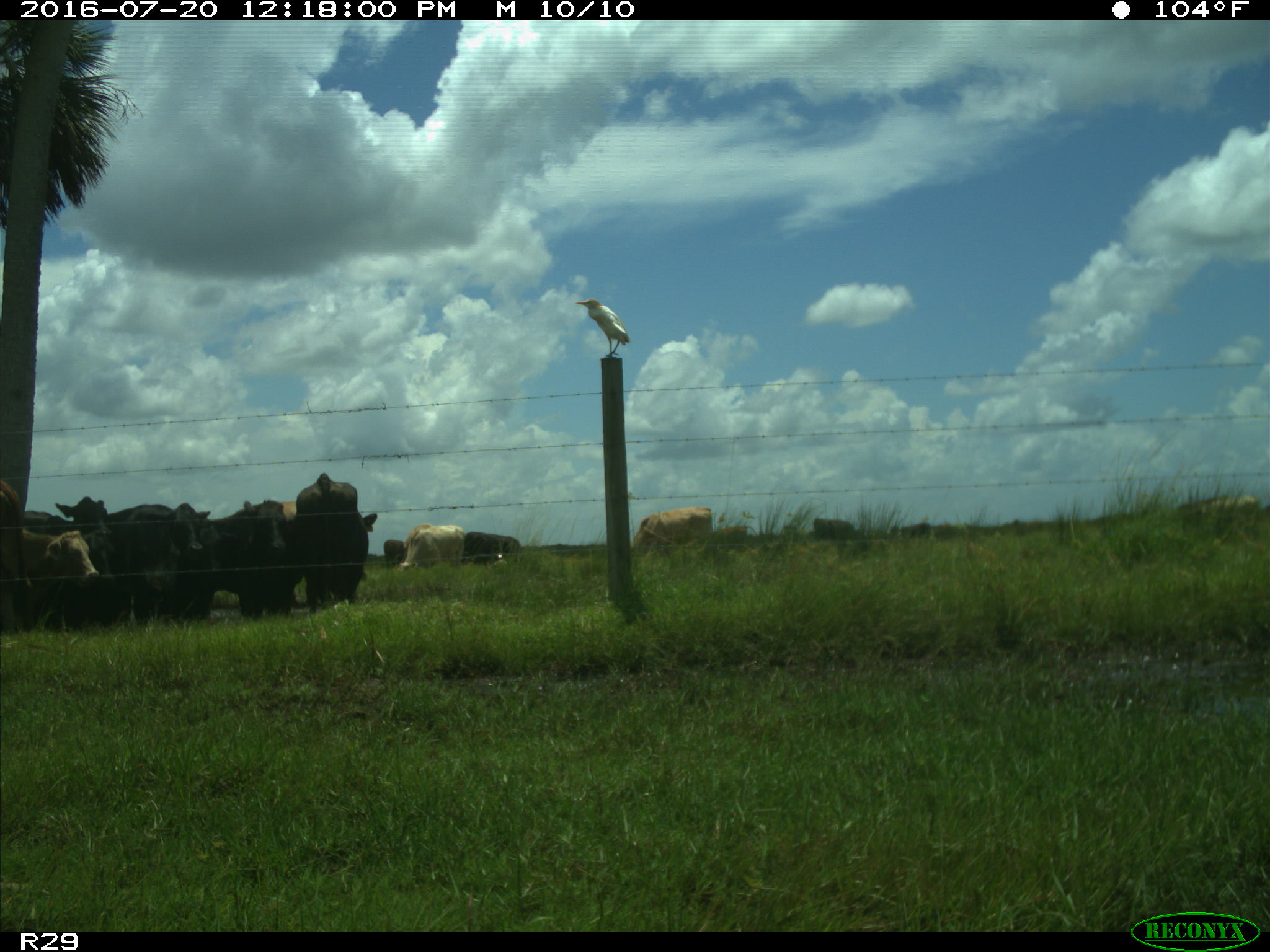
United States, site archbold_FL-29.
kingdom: Animalia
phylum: Chordata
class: Mammalia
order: Artiodactyla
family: Bovidae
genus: Bos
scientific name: Bos taurus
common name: domestic cow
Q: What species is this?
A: Bos taurus (domestic cow).